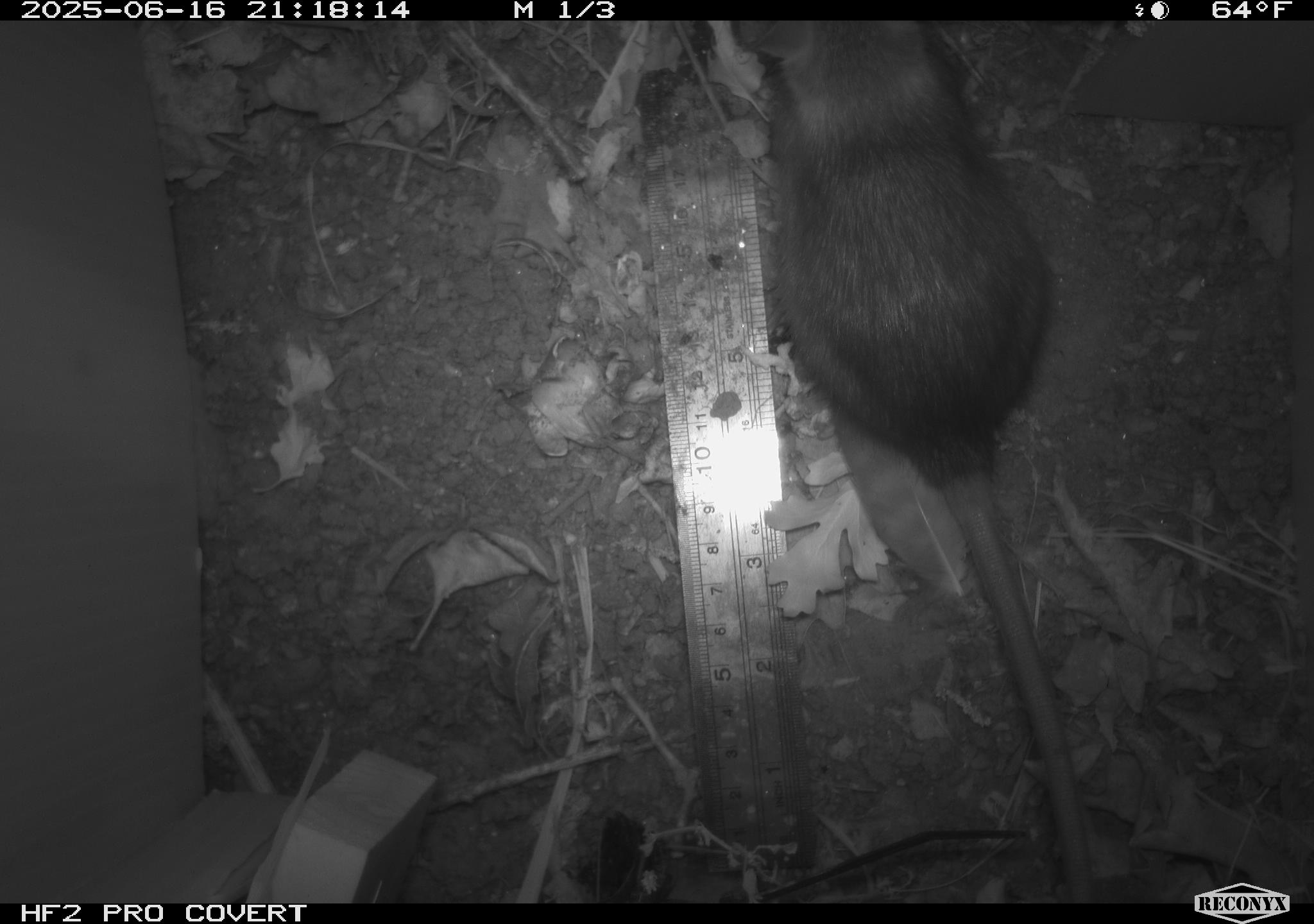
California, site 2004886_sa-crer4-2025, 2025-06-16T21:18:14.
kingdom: Animalia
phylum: Chordata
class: Mammalia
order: Rodentia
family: Muridae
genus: Rattus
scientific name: Rattus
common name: rat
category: rattus species